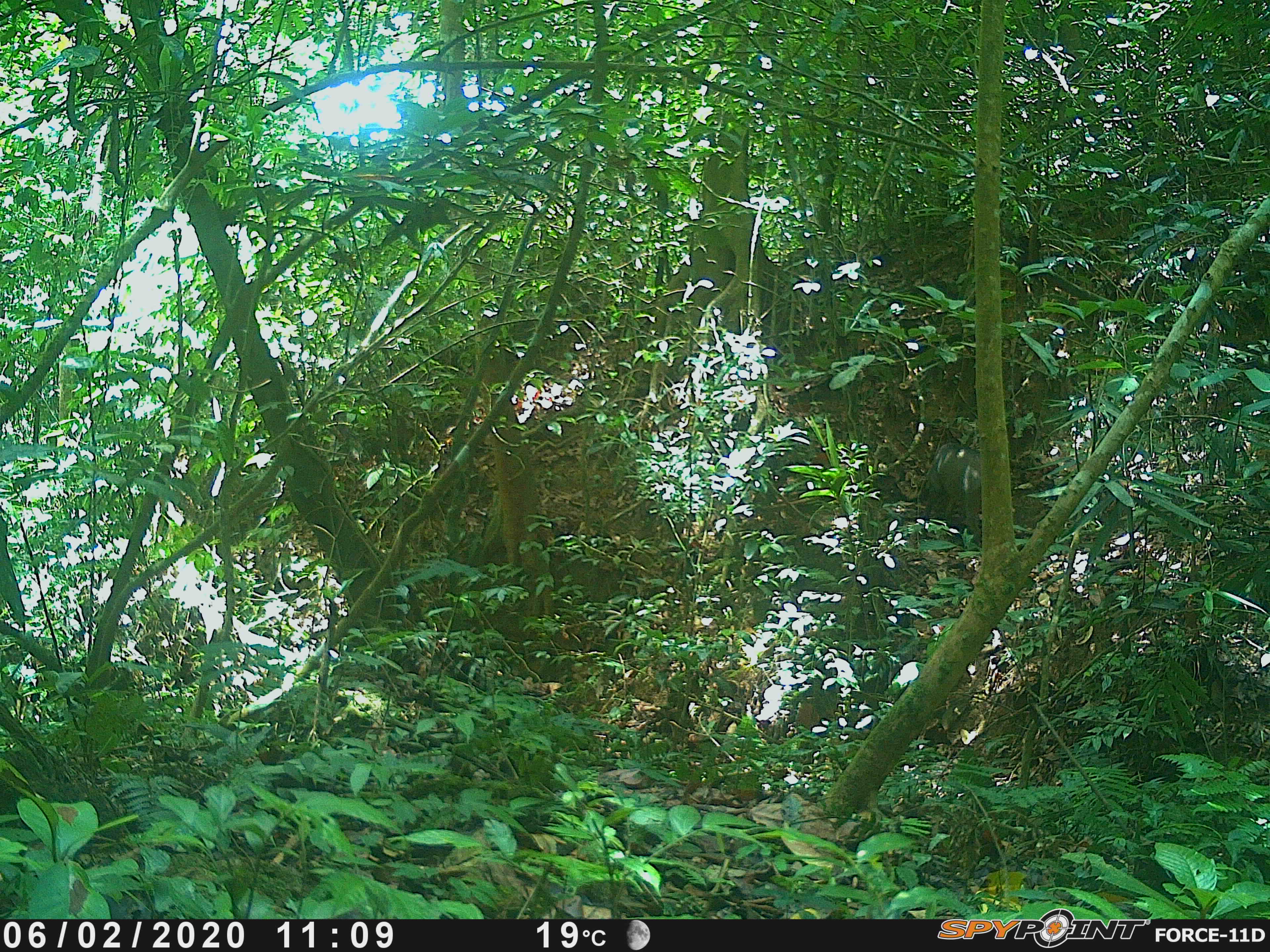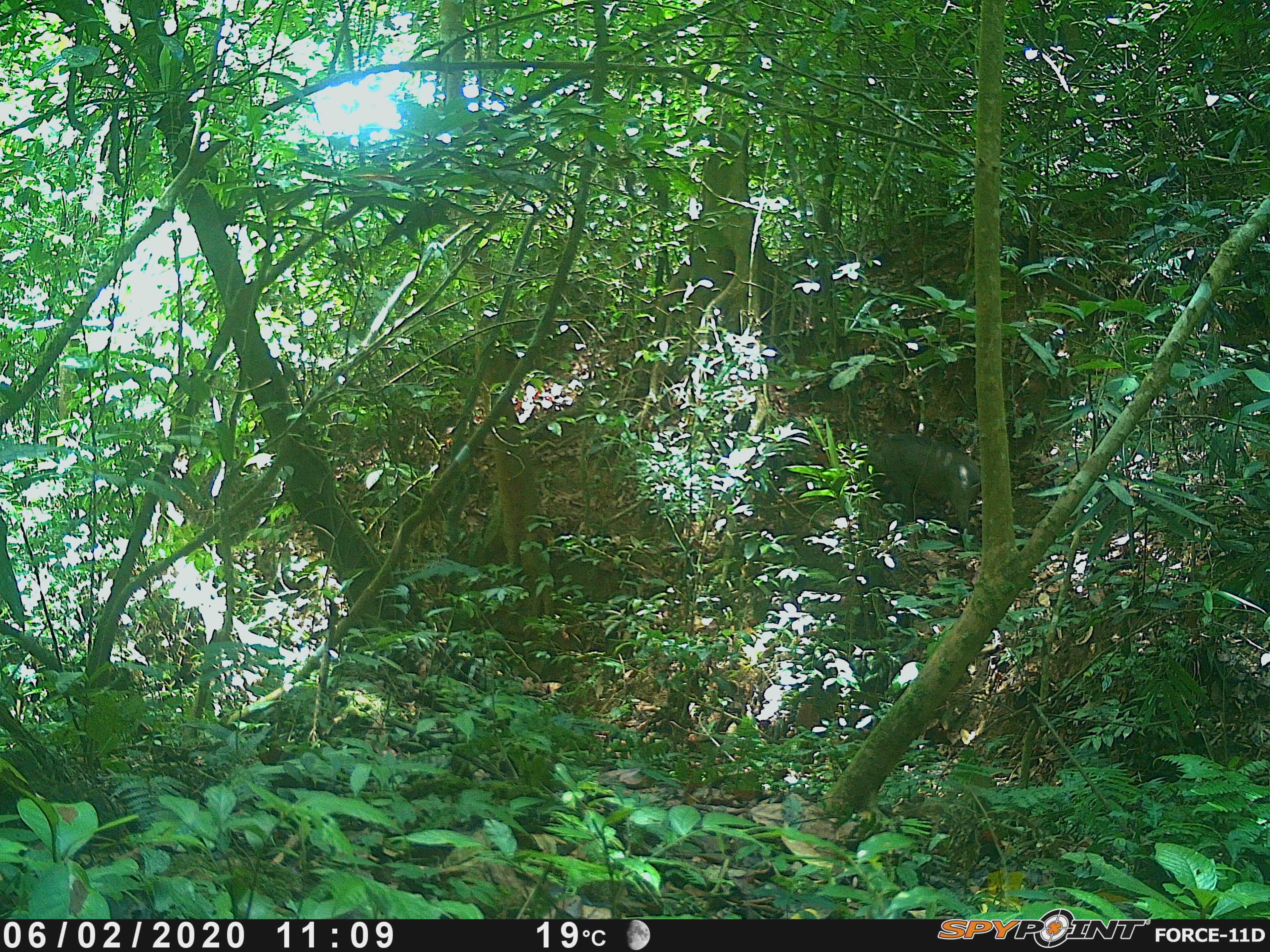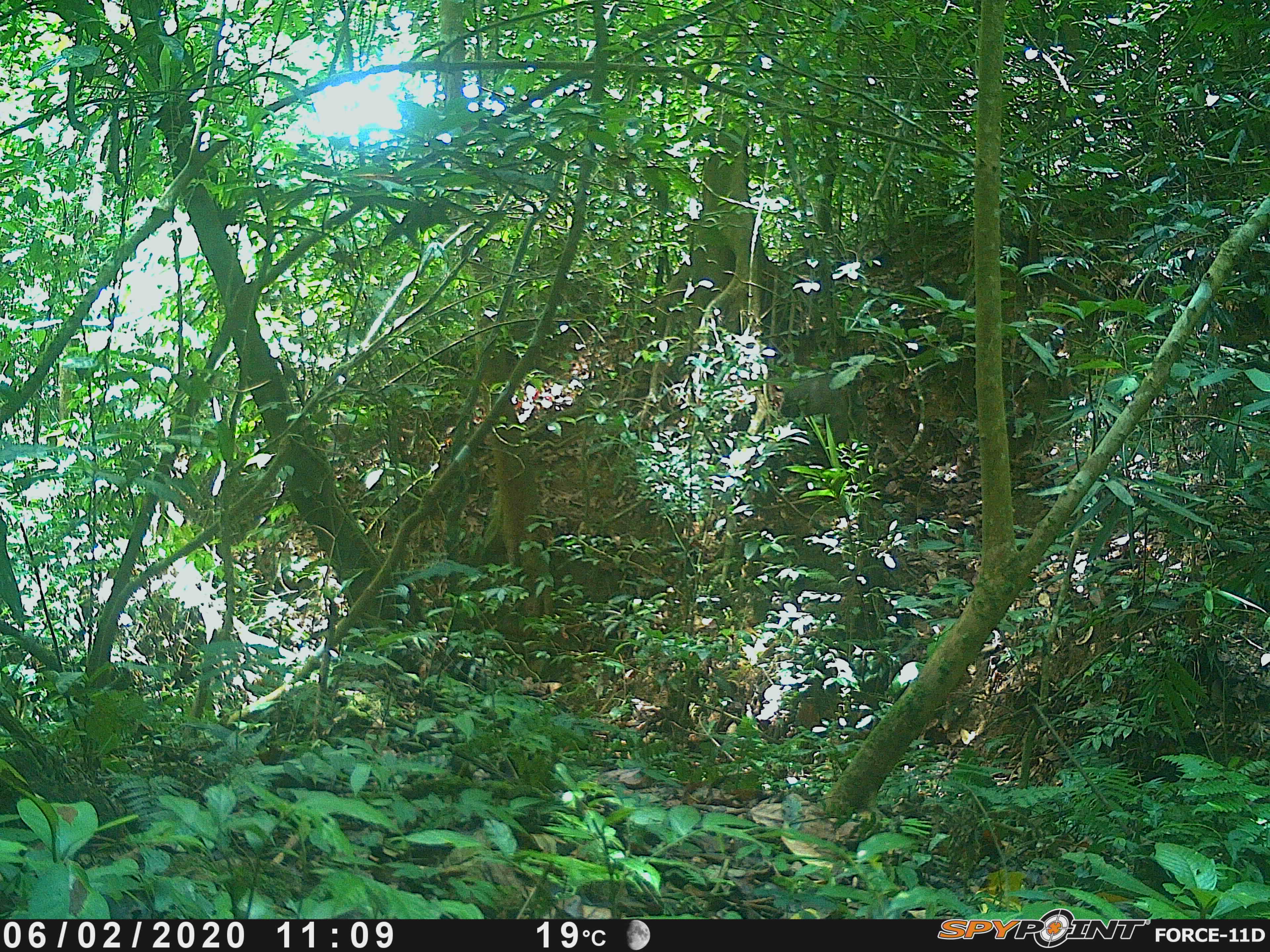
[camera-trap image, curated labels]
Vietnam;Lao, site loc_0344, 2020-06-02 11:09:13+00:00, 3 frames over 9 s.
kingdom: Animalia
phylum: Chordata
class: Mammalia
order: Artiodactyla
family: Suidae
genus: Sus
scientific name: Sus scrofa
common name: eurasian wild pig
Eurasian wild pig (Sus scrofa). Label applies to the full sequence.